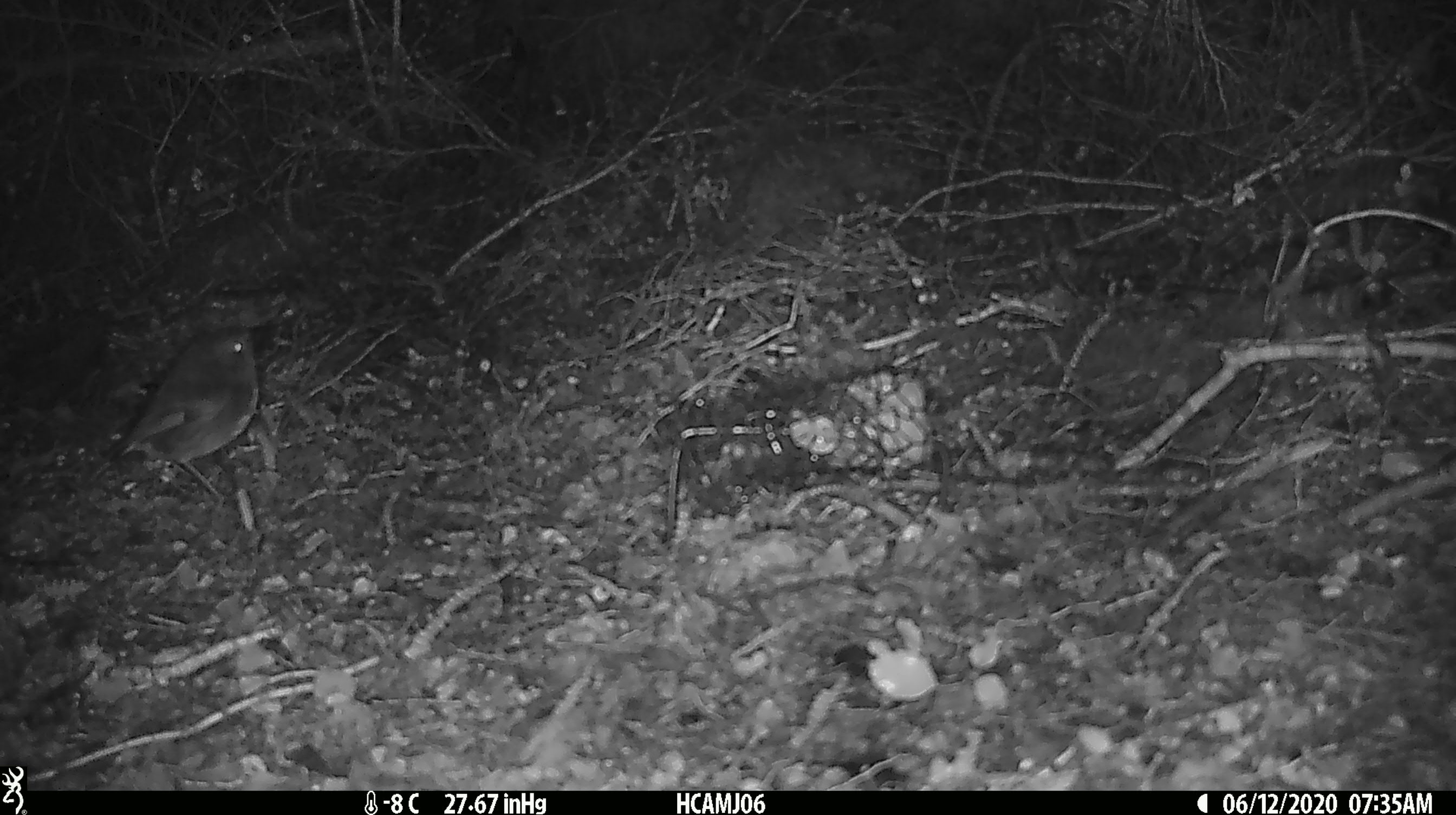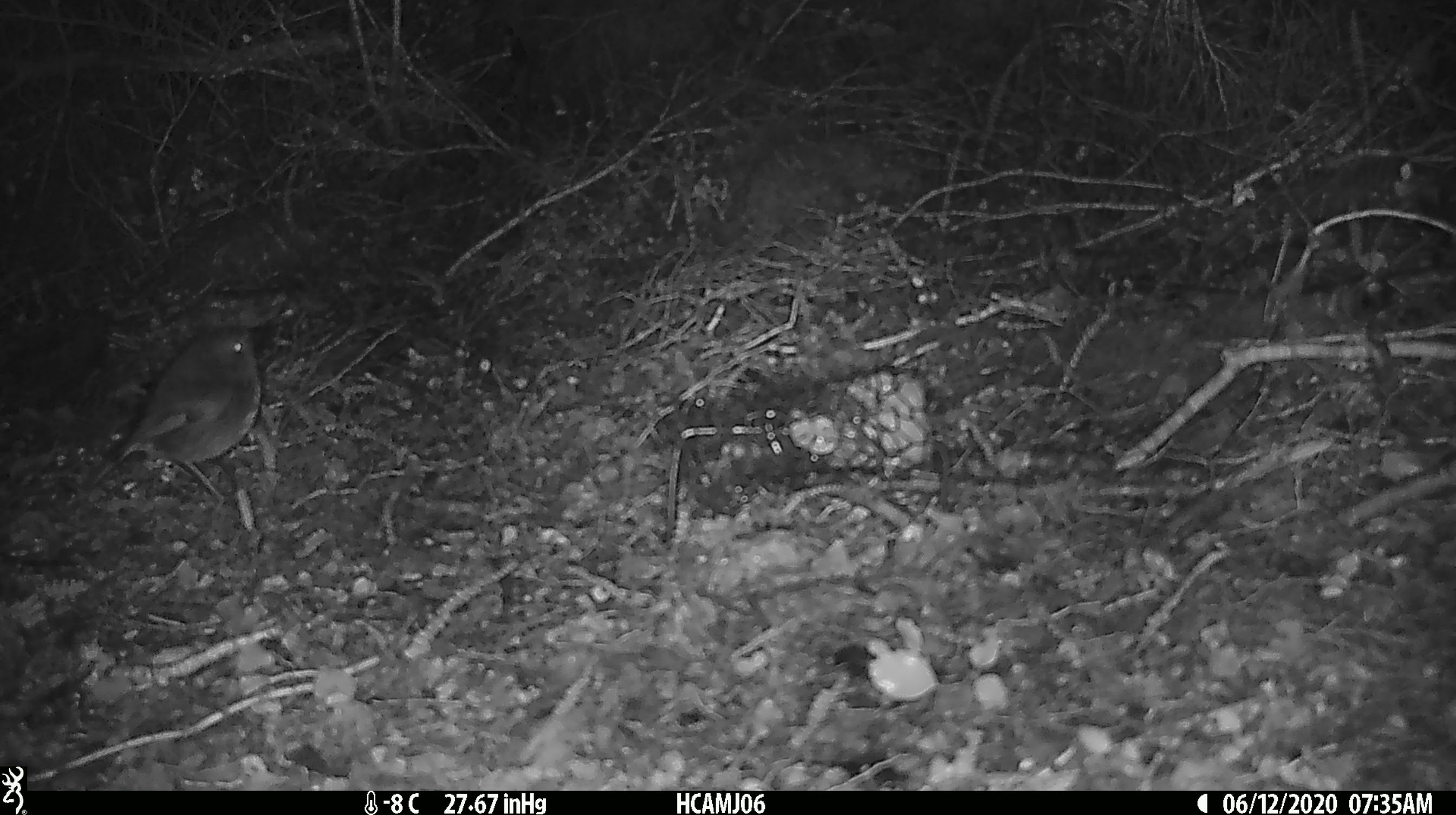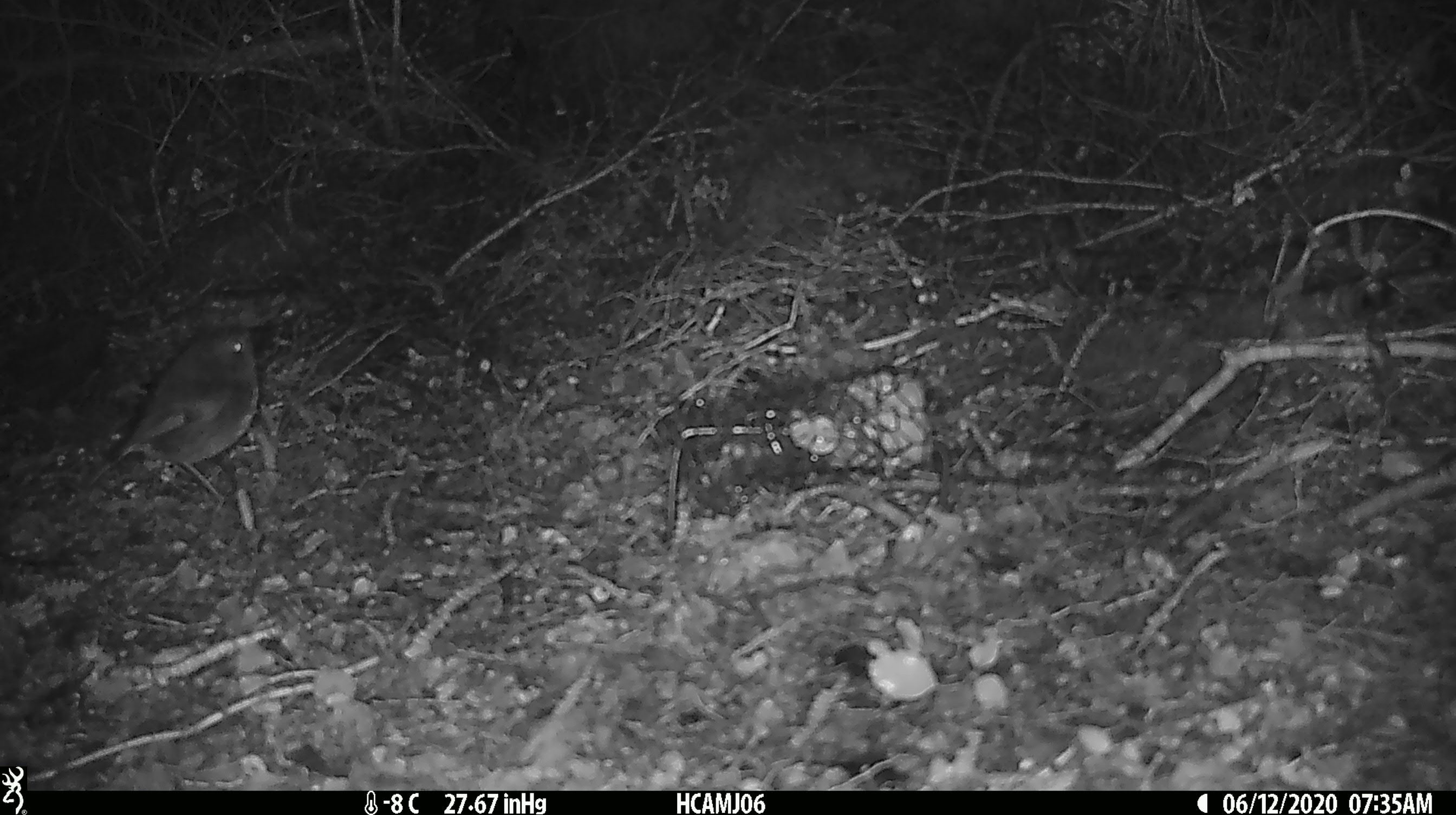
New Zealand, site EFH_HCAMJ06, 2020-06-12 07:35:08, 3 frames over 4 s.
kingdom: Animalia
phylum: Chordata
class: Aves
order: Passeriformes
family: Petroicidae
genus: Petroica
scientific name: Petroica australis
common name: new zealand robin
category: robin